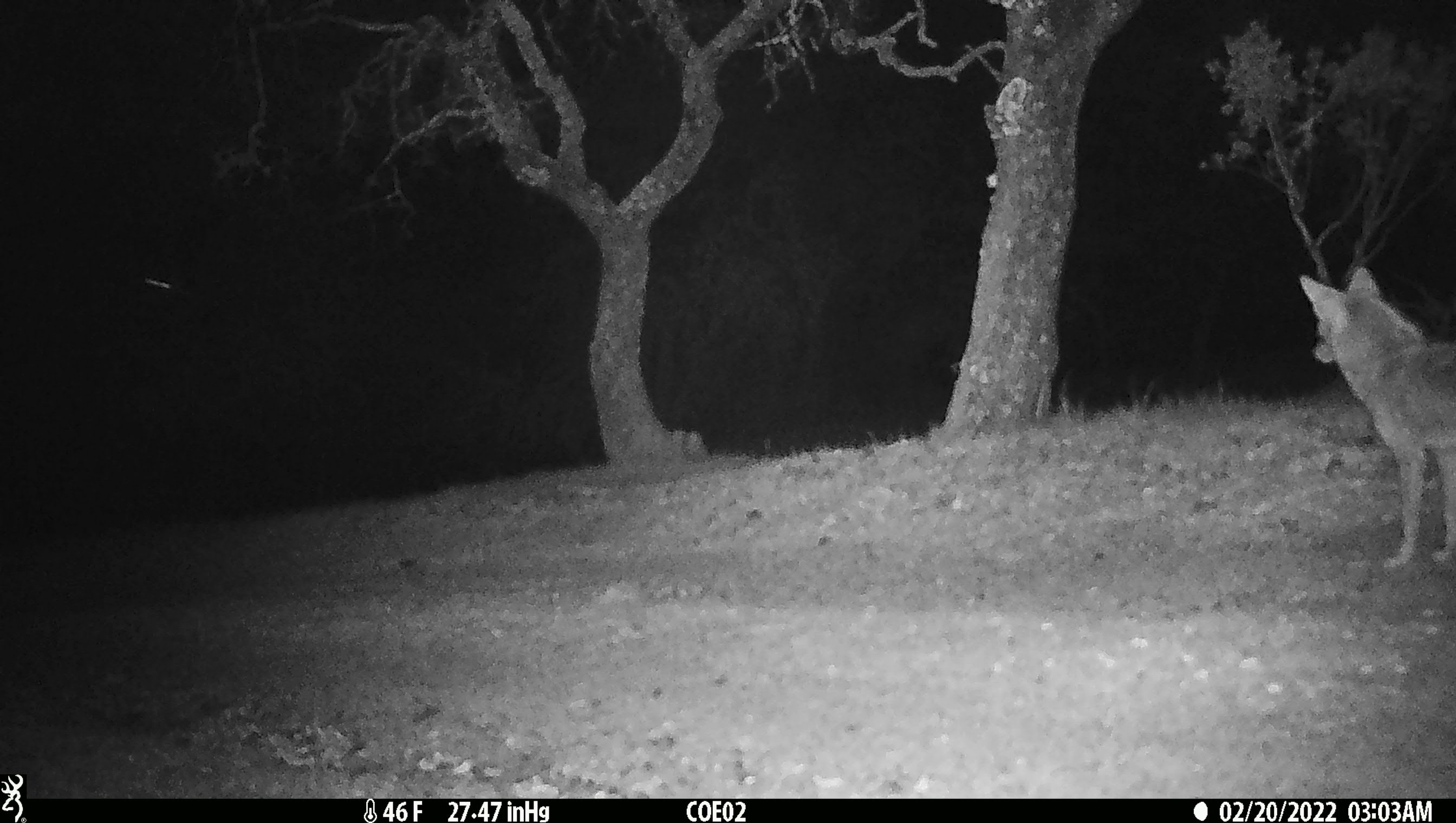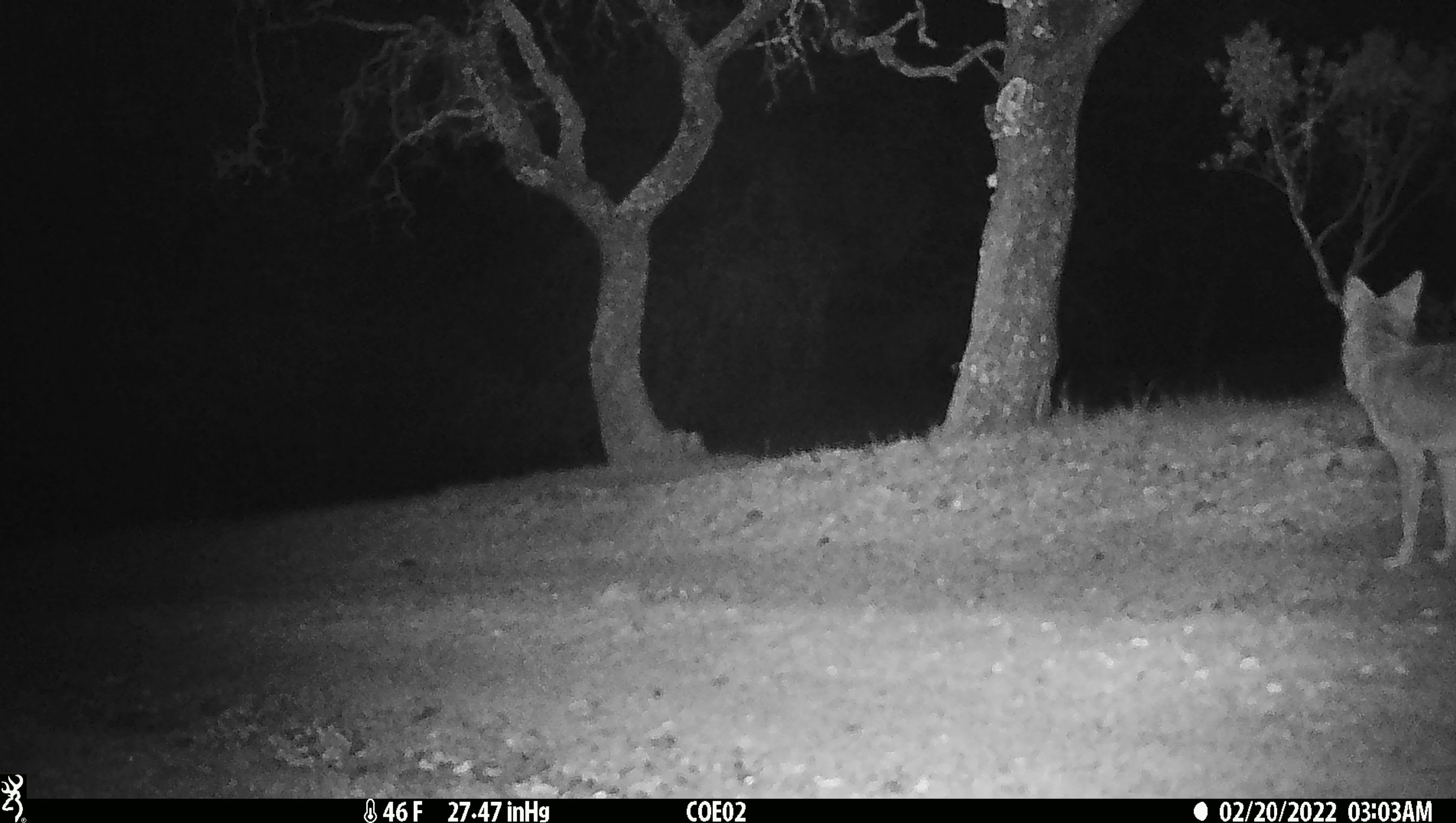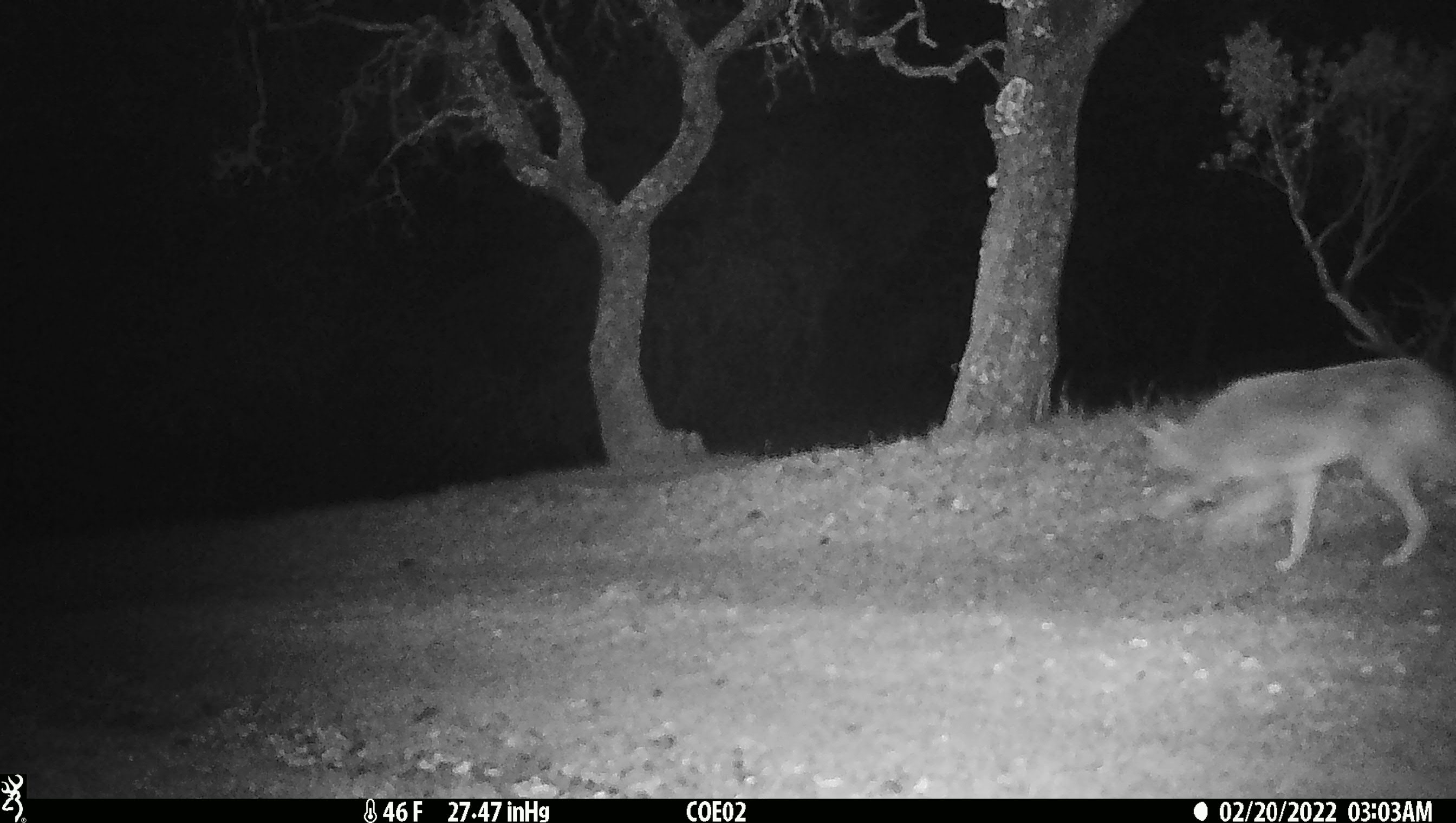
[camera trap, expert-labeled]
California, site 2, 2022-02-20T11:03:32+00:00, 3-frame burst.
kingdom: Animalia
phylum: Chordata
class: Mammalia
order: Carnivora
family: Canidae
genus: Canis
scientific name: Canis latrans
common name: coyote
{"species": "coyote (Canis latrans)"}